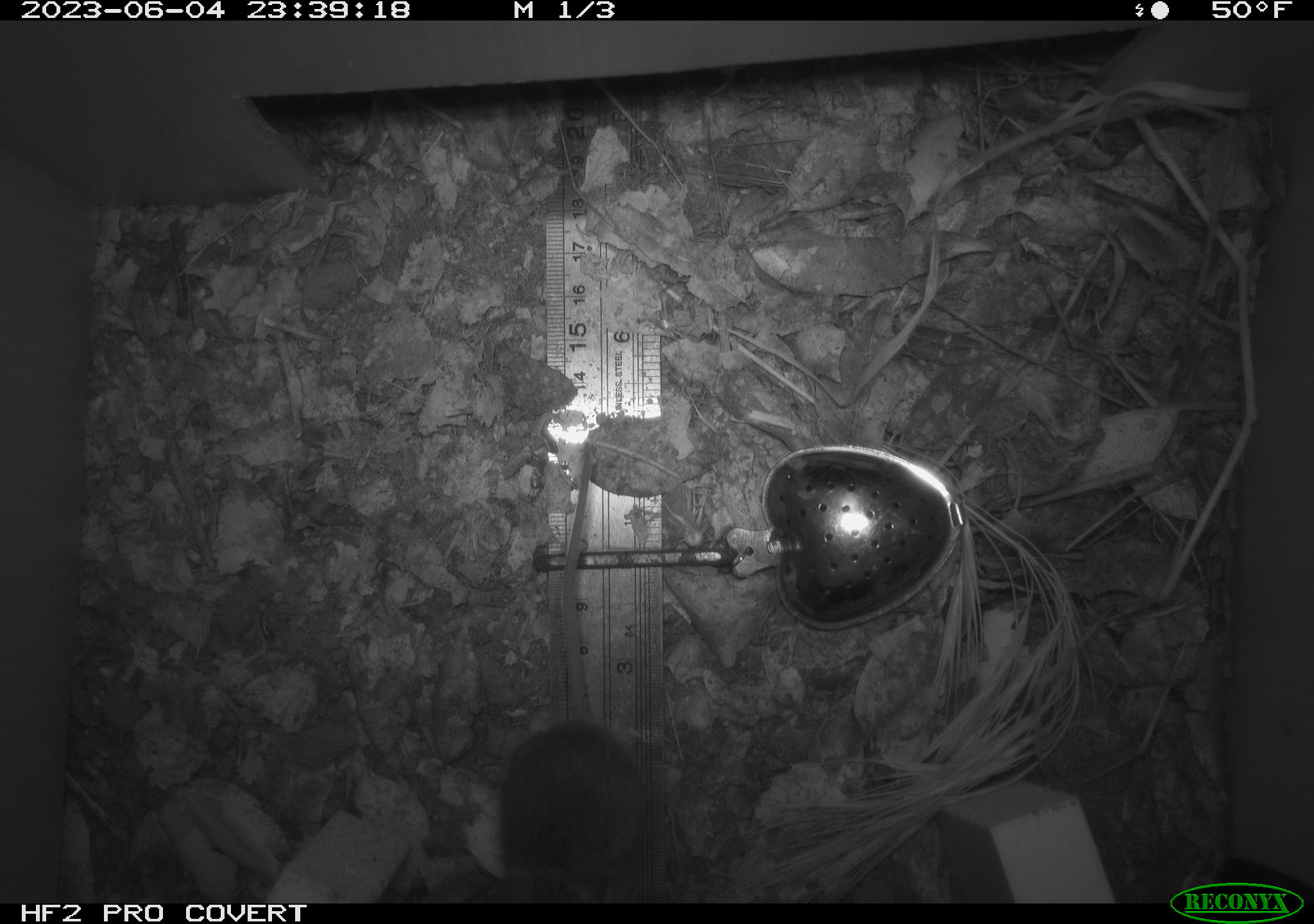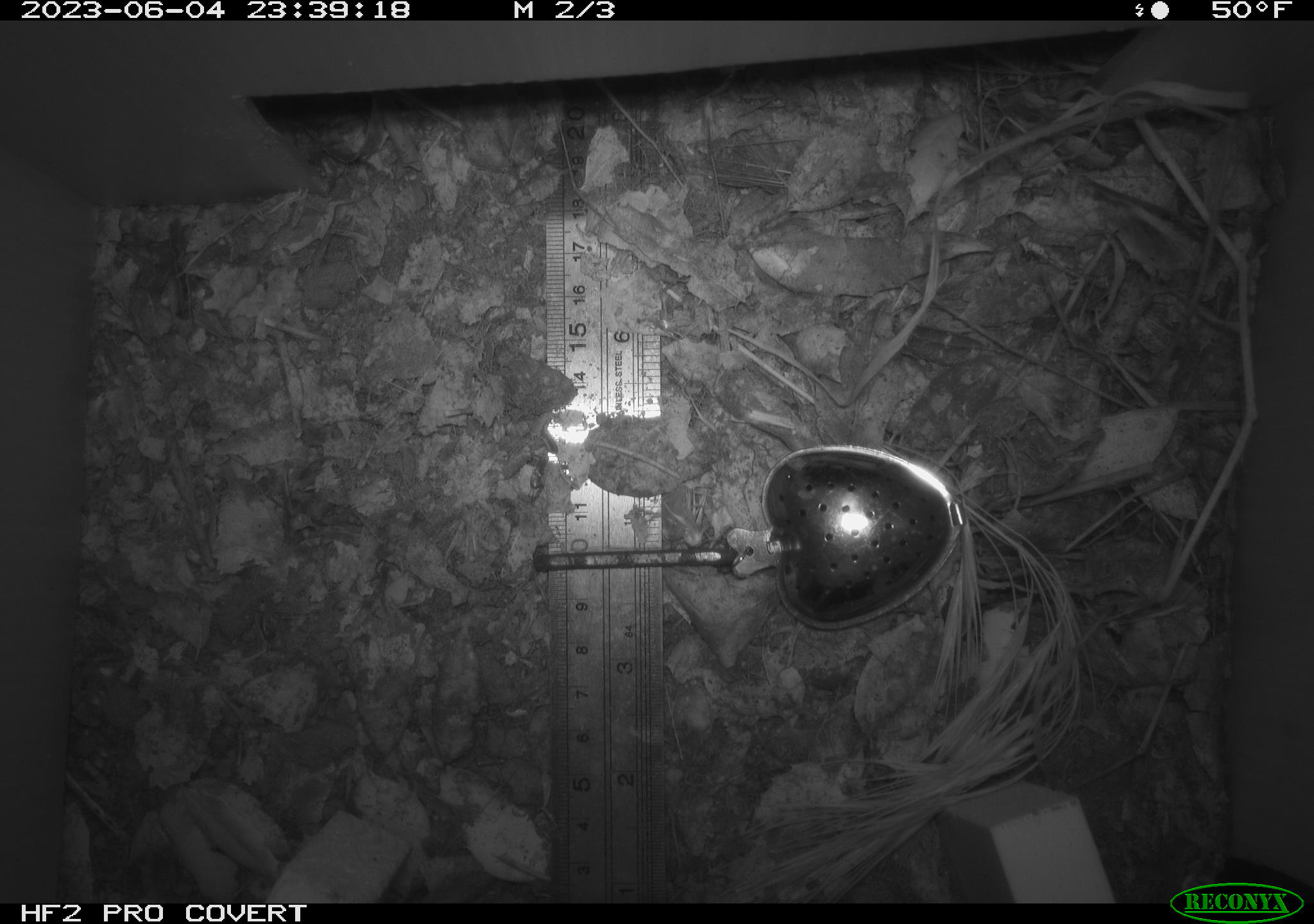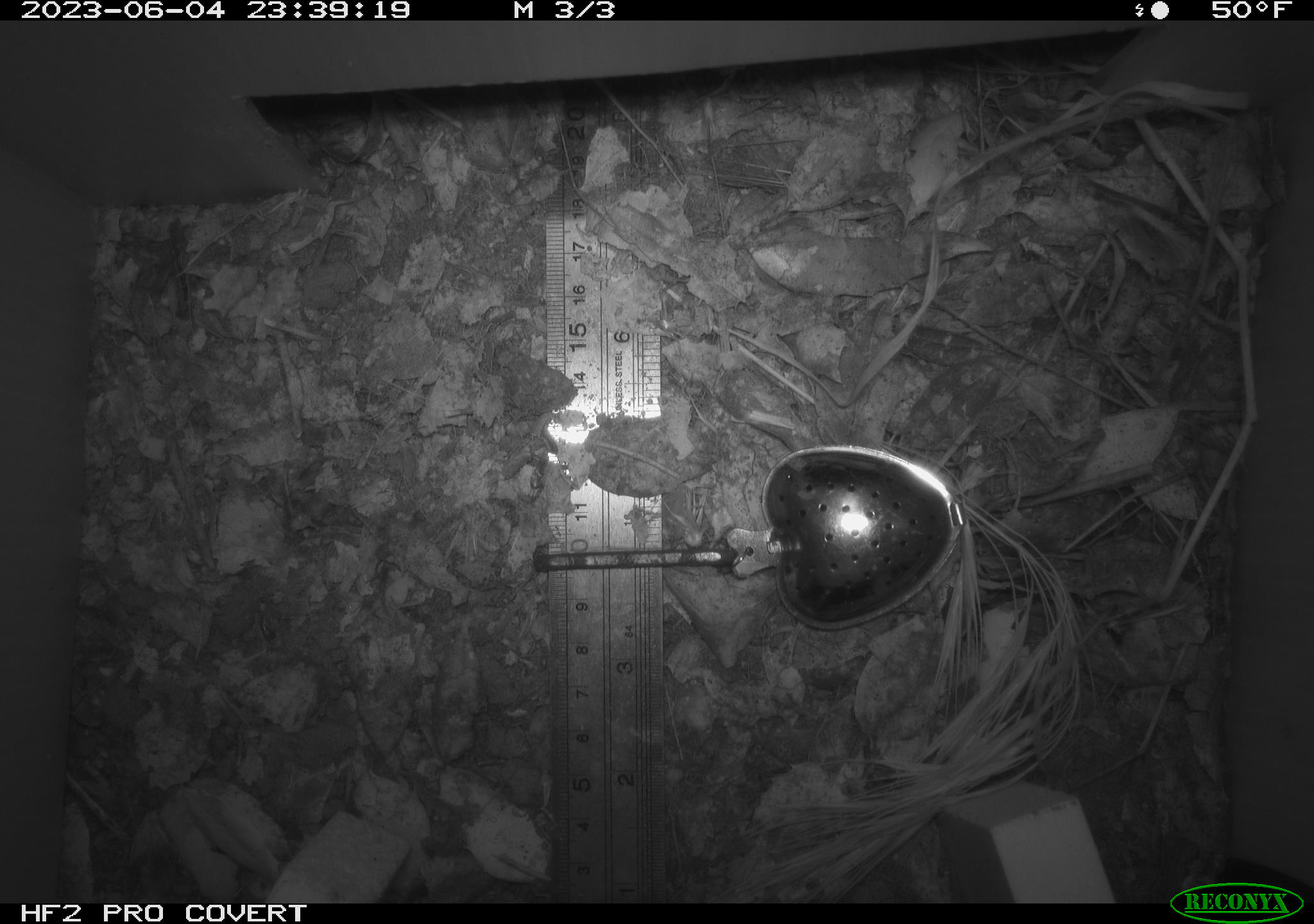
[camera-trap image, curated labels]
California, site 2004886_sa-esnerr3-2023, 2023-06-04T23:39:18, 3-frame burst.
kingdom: Animalia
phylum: Chordata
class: Mammalia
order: Rodentia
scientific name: Rodentia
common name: mouse species